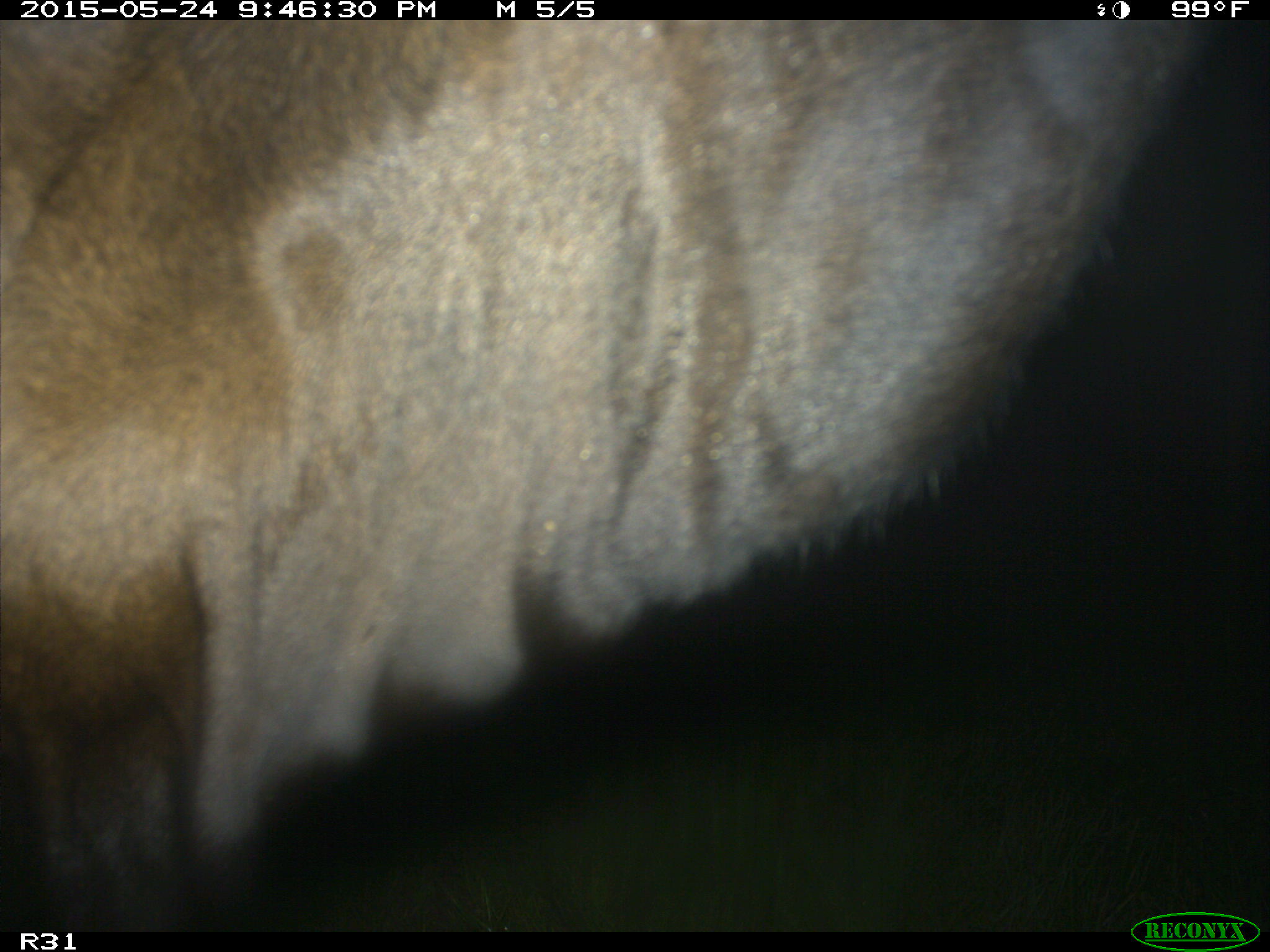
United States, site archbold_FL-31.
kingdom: Animalia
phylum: Chordata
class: Mammalia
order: Artiodactyla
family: Bovidae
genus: Bos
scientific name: Bos taurus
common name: domestic cow